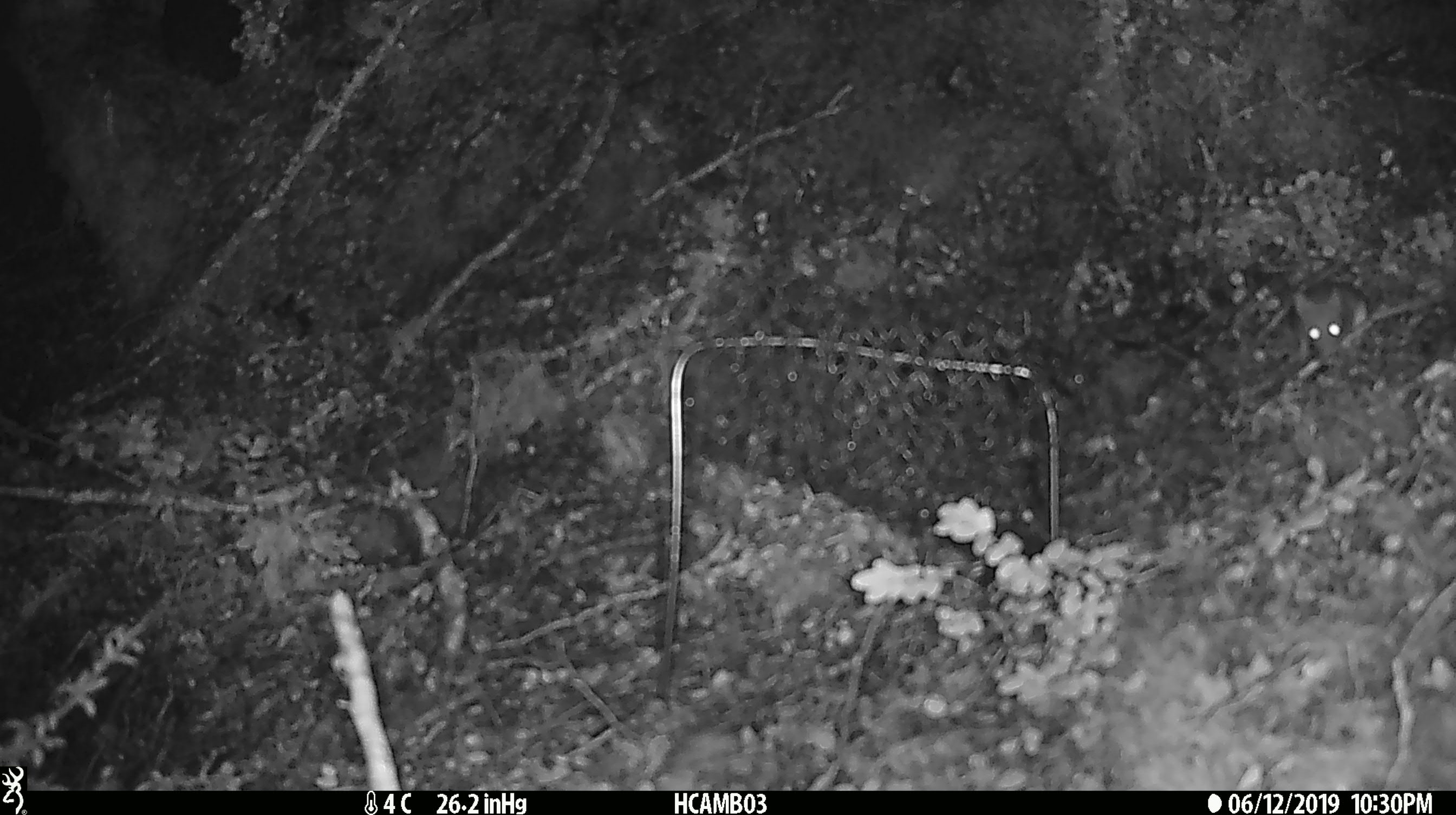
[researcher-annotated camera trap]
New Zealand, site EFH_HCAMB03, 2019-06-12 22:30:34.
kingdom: Animalia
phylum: Chordata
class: Mammalia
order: Rodentia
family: Muridae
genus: Mus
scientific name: Mus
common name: mouse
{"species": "mouse (Mus)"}